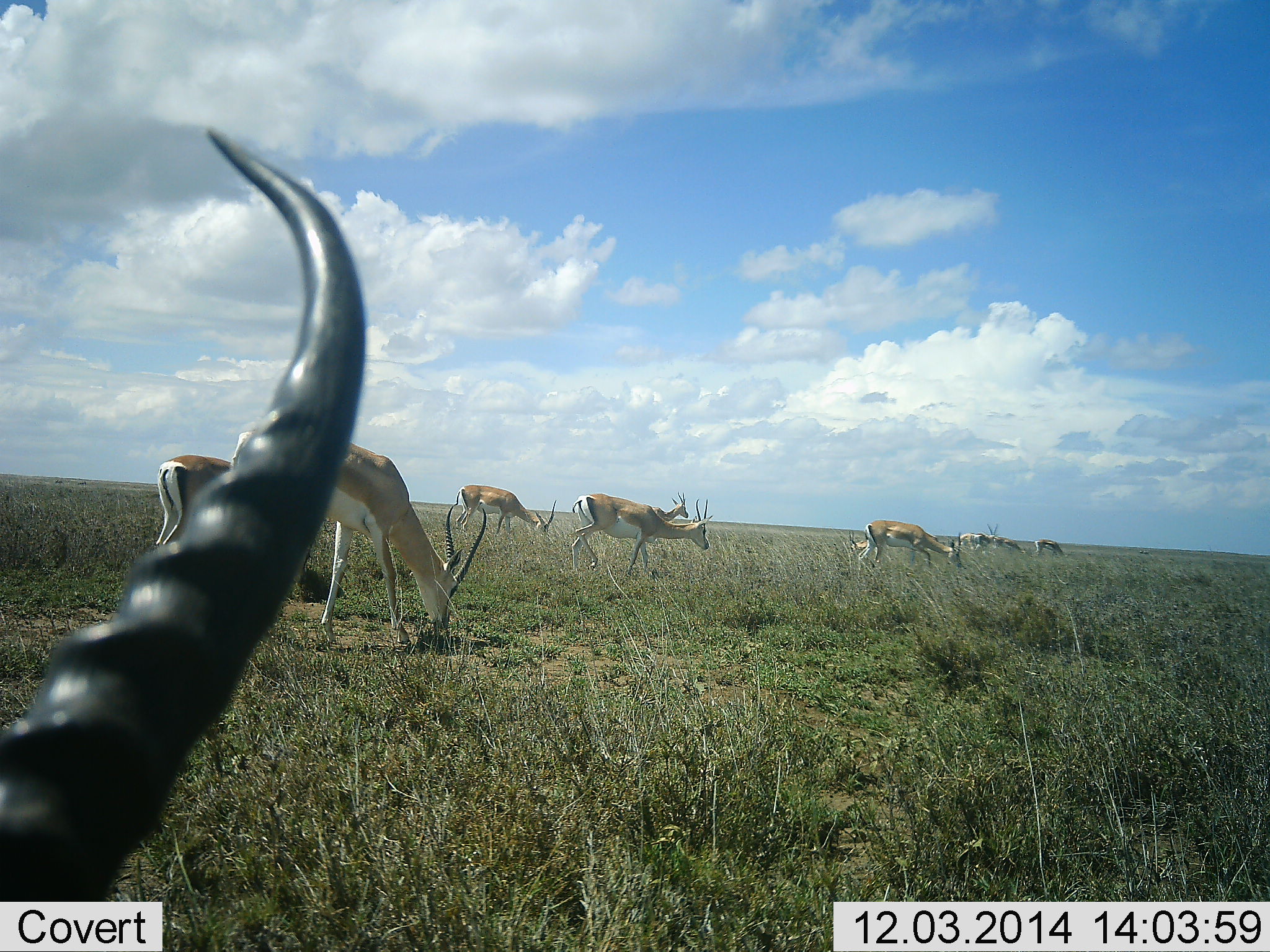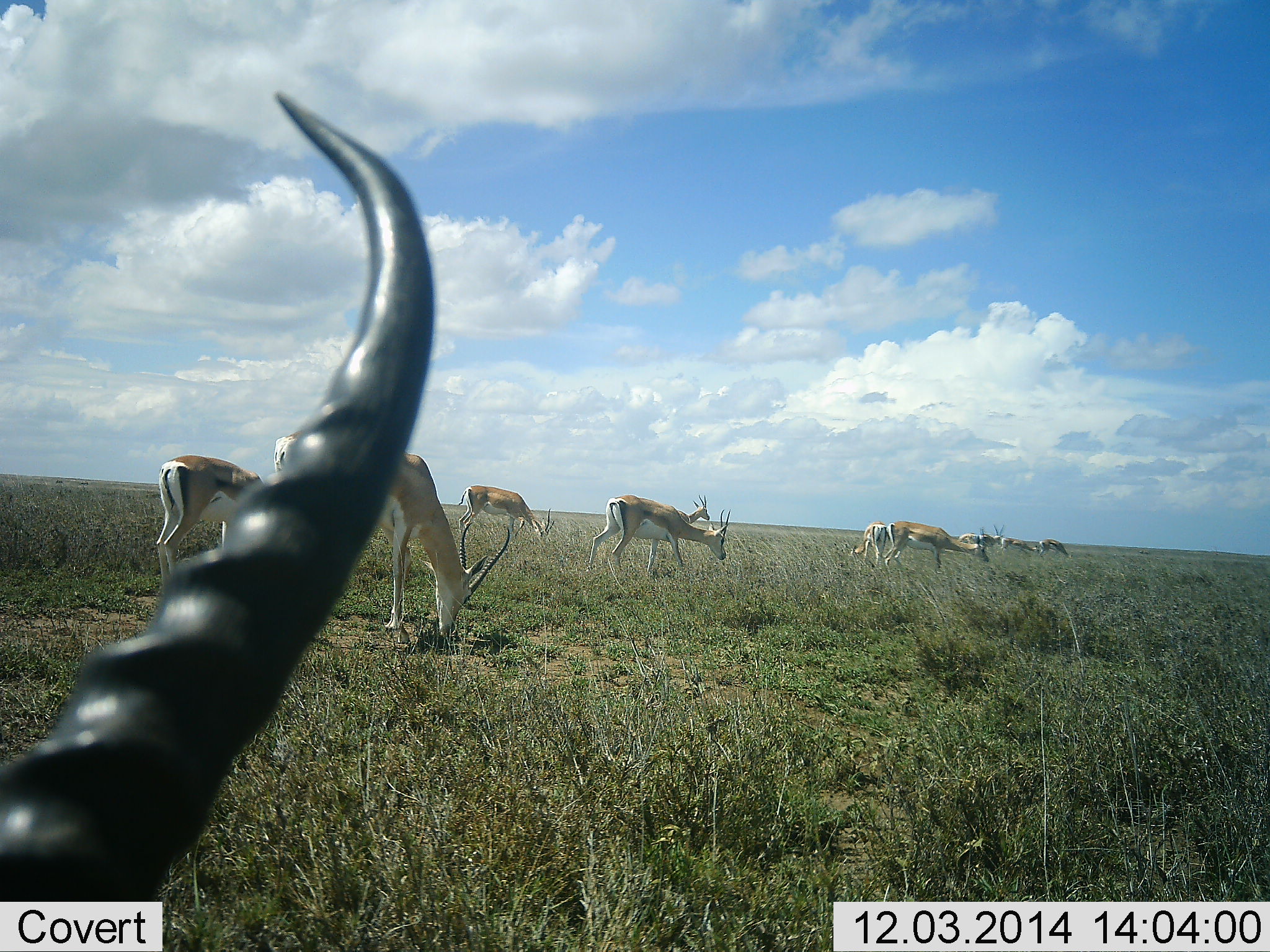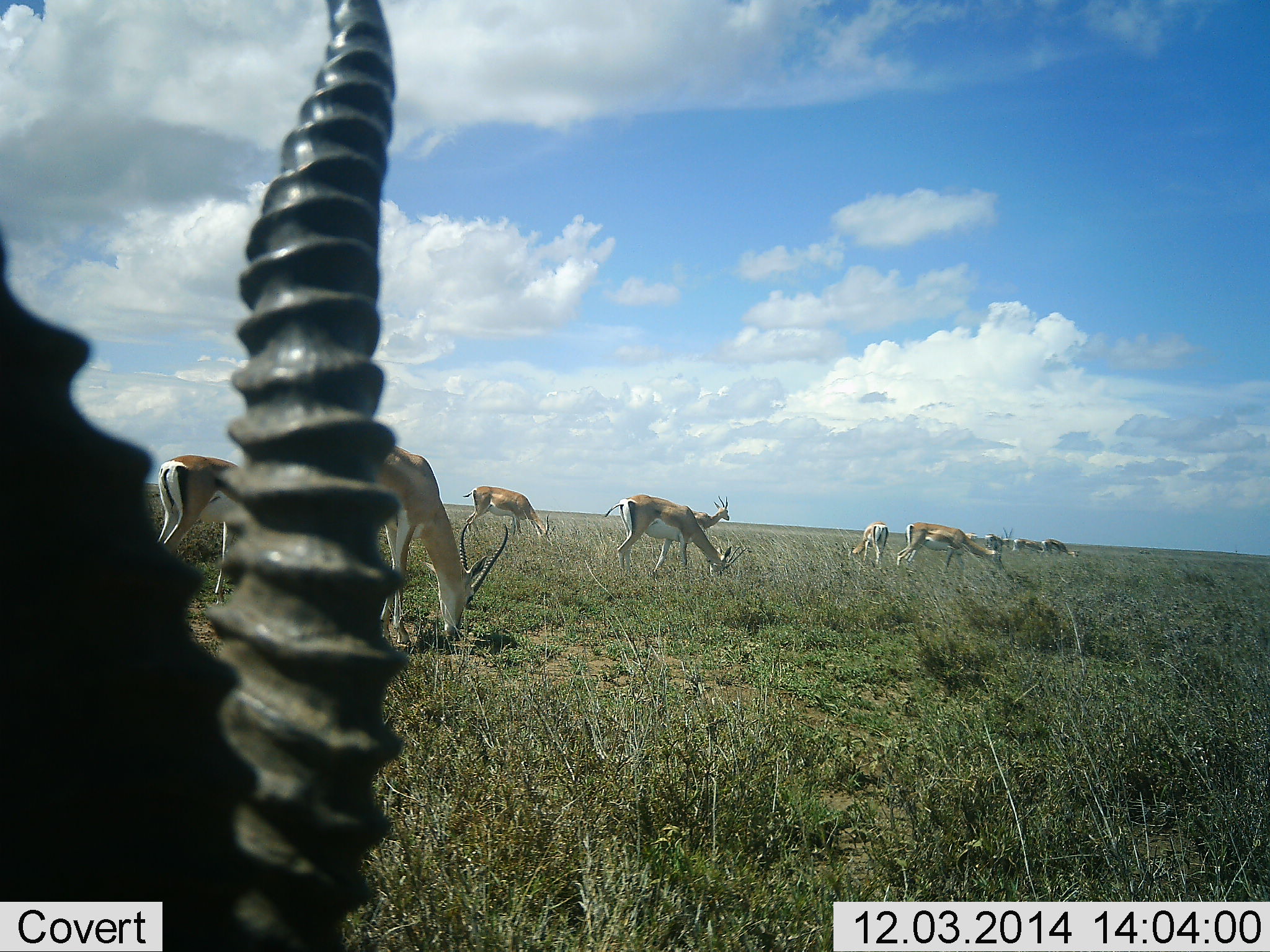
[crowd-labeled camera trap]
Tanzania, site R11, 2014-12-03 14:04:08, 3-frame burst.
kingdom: Animalia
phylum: Chordata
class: Mammalia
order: Artiodactyla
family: Bovidae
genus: Nanger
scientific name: Nanger granti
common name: grant's gazelle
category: gazellegrants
Gazellegrants (grant's gazelle) (Nanger granti), count 11-50. Behavior (volunteer vote fractions): standing 40%, resting 0%, moving 50%, interacting 0%. Young present (vote fraction): 0%. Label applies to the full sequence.